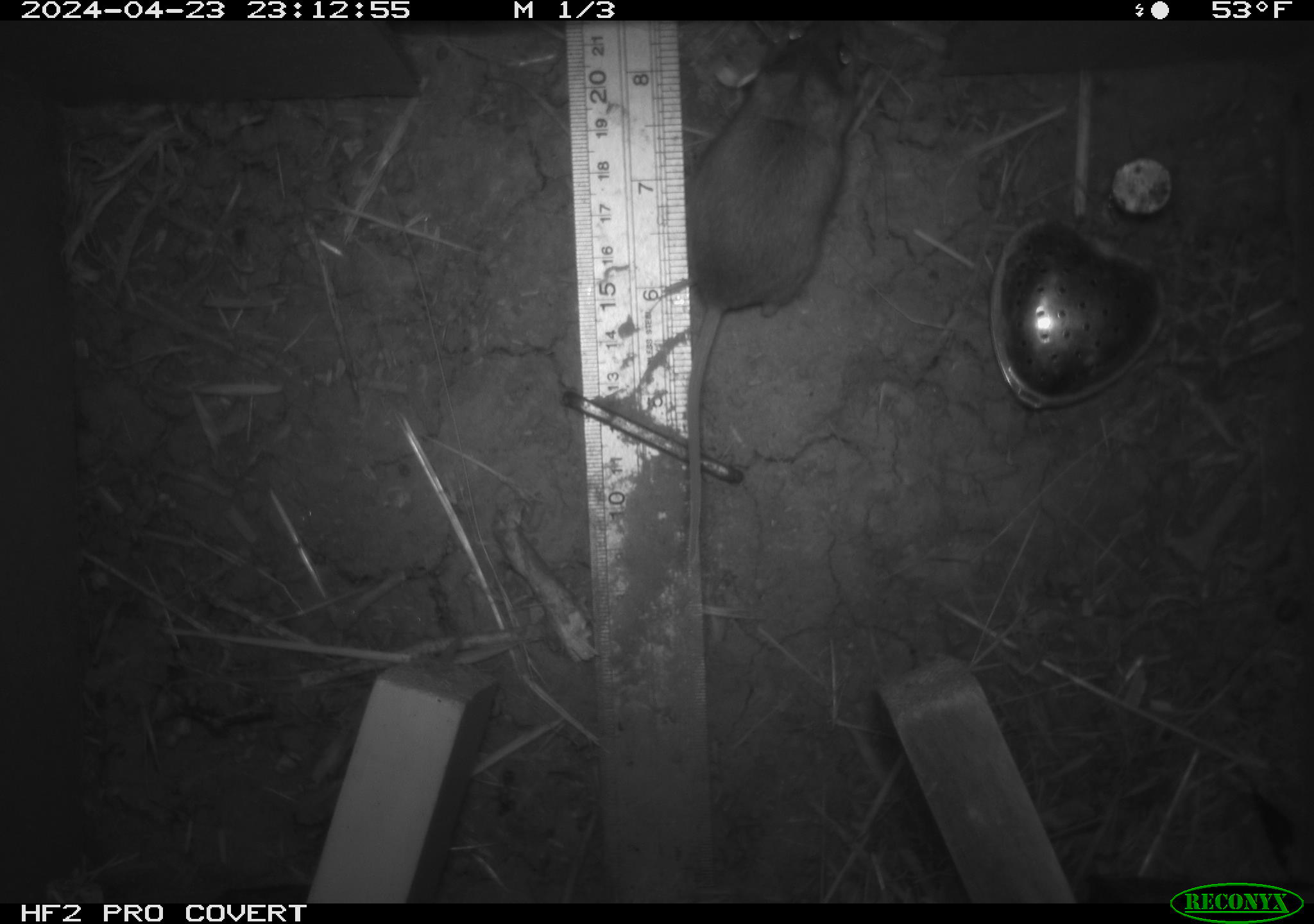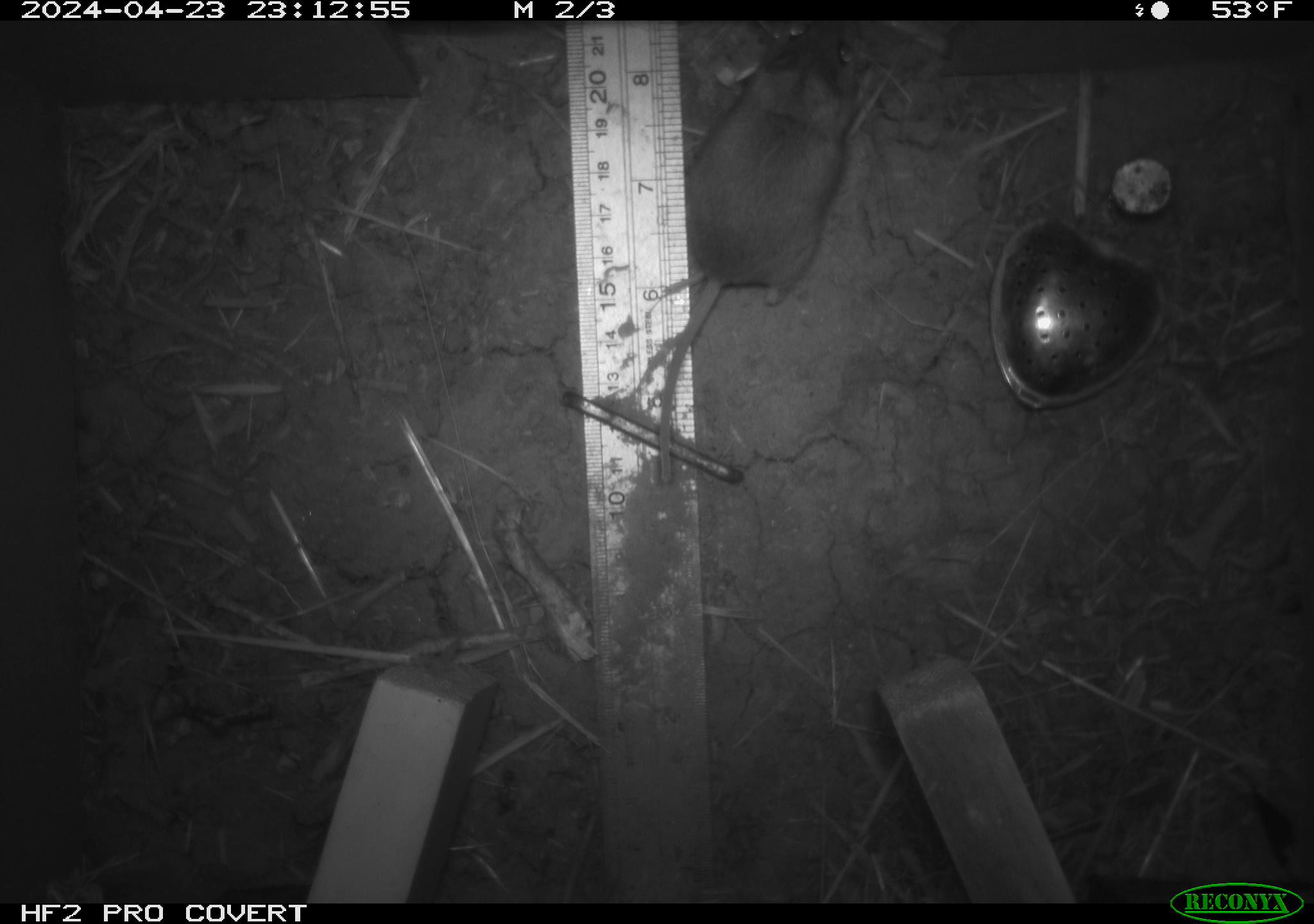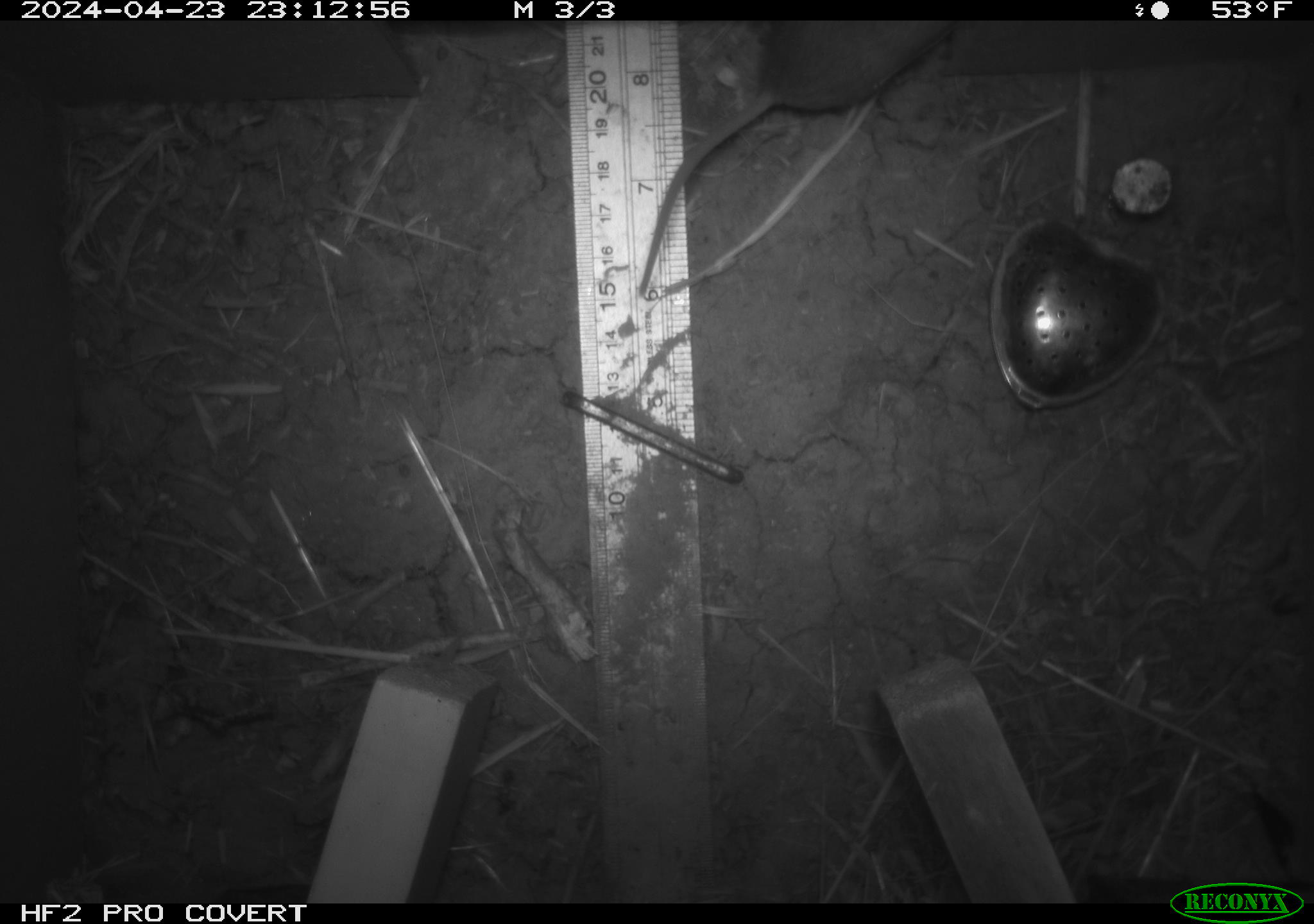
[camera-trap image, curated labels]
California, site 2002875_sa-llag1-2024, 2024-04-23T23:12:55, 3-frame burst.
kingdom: Animalia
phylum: Chordata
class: Mammalia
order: Rodentia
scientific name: Rodentia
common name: mouse species